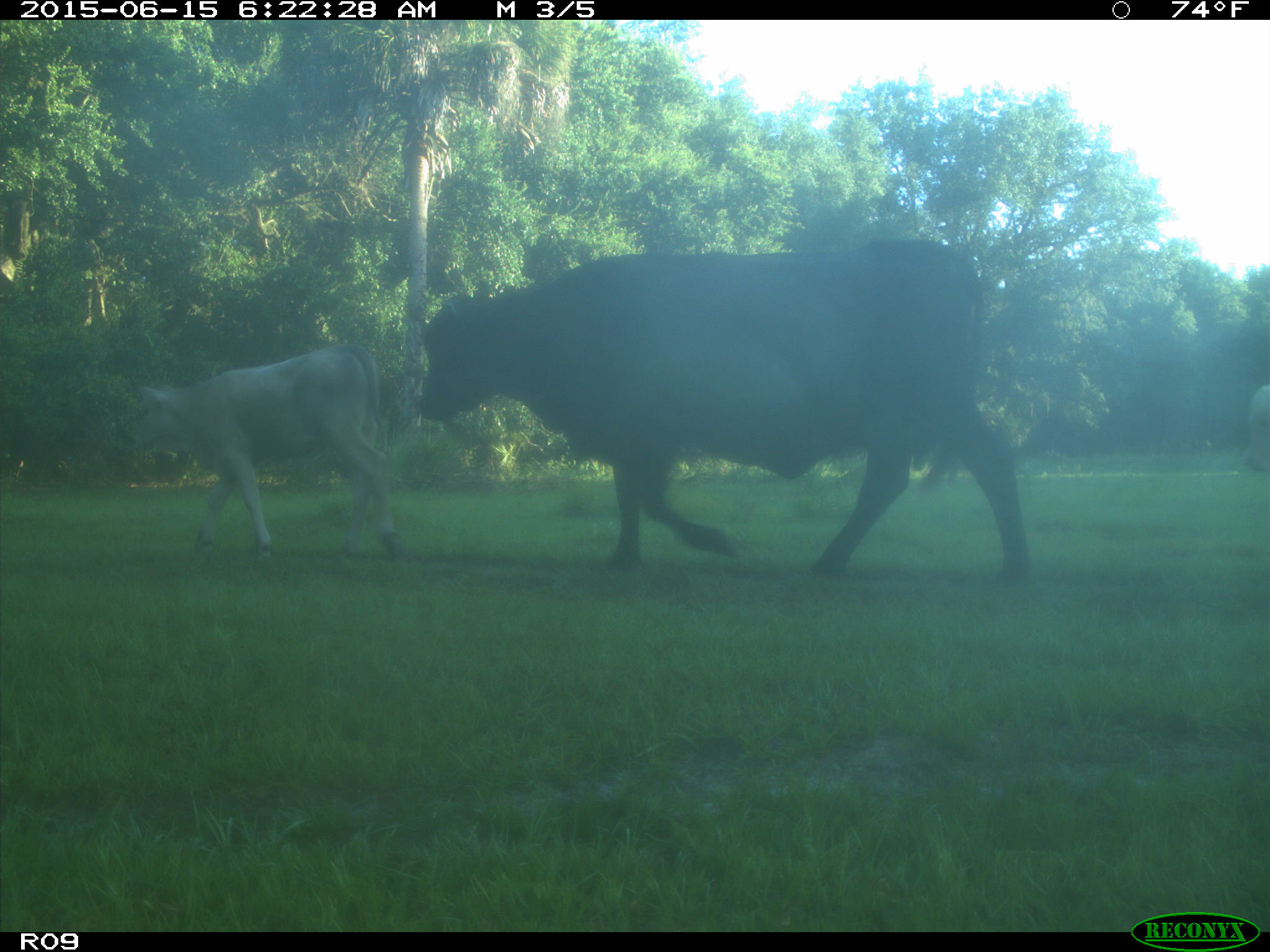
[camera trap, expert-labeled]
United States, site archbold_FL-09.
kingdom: Animalia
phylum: Chordata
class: Mammalia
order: Artiodactyla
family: Bovidae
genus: Bos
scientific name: Bos taurus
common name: domestic cow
Bos taurus (domestic cow).